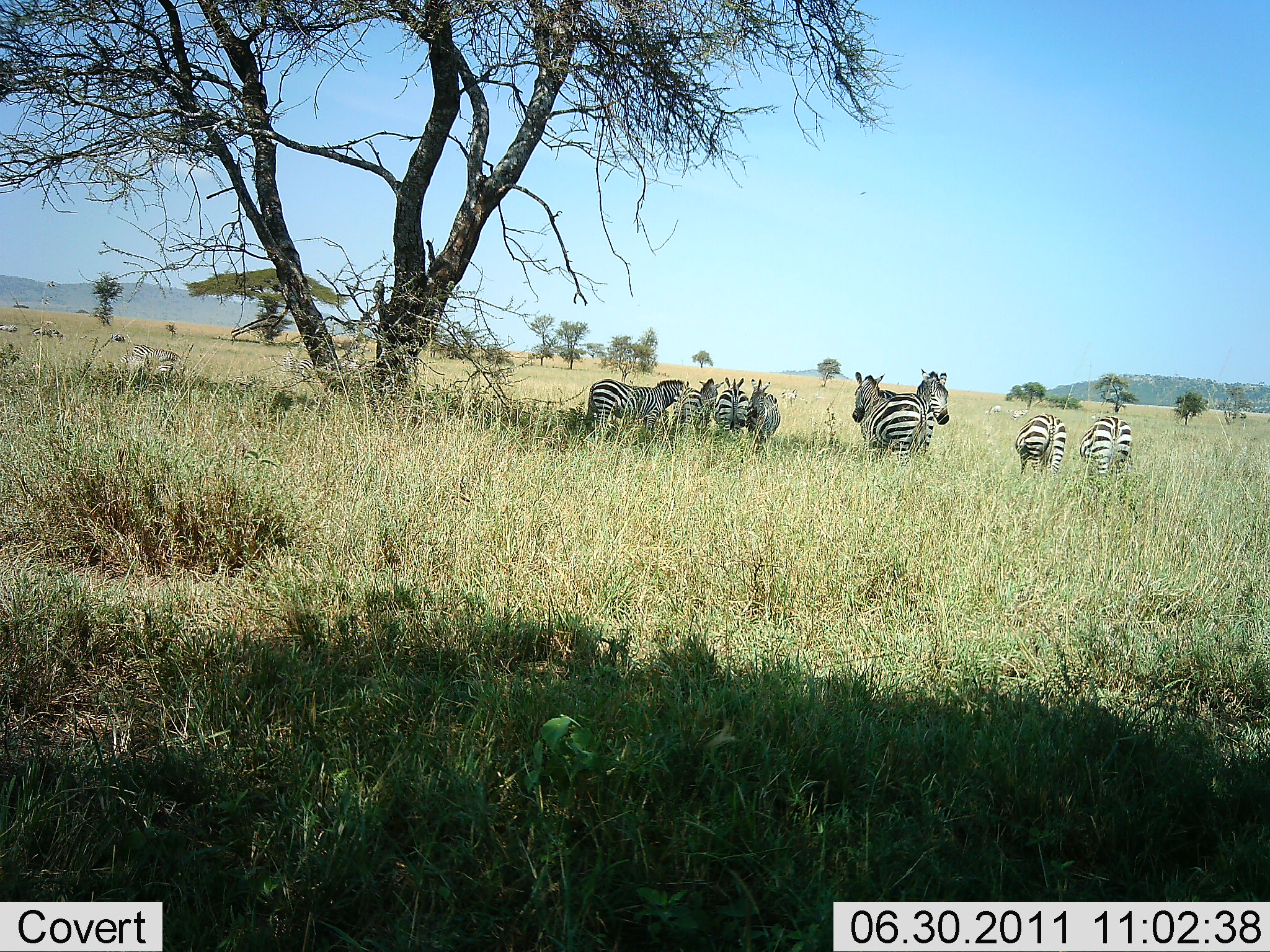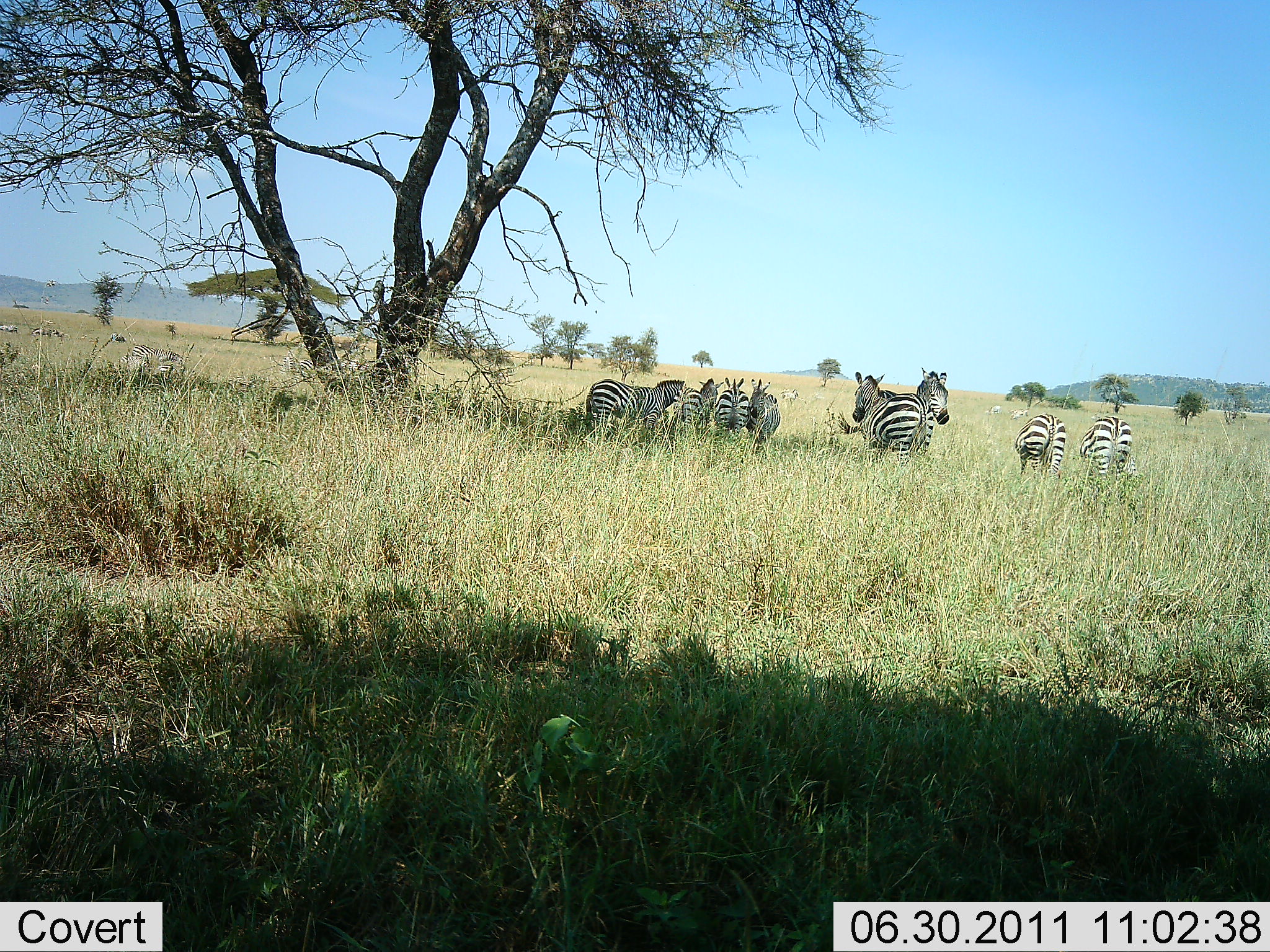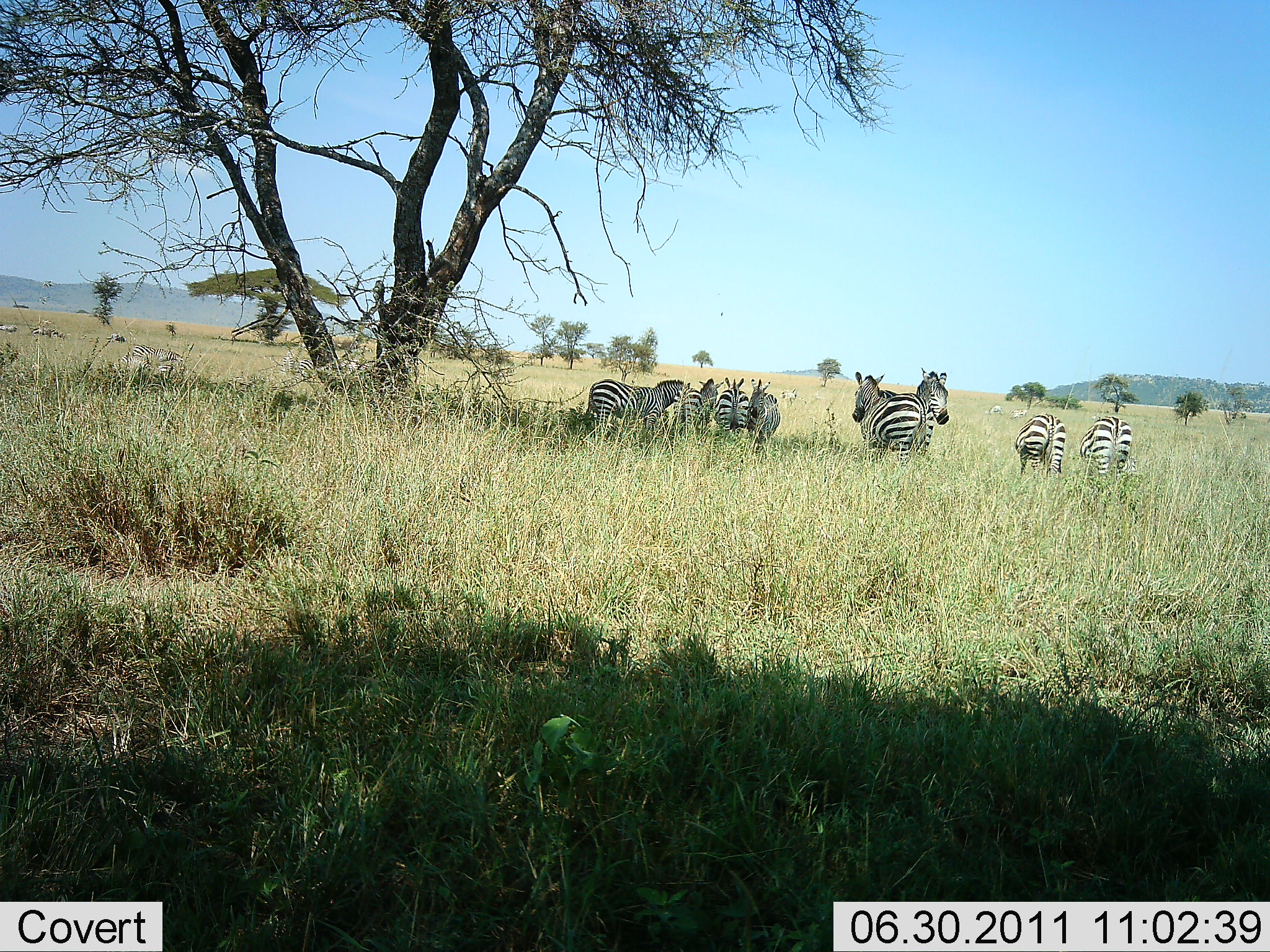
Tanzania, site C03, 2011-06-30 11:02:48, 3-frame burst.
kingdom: Animalia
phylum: Chordata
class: Mammalia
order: Perissodactyla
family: Equidae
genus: Equus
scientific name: Equus quagga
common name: plains zebra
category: zebra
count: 8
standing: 83%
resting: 17%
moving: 8%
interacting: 8%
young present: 0%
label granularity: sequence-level